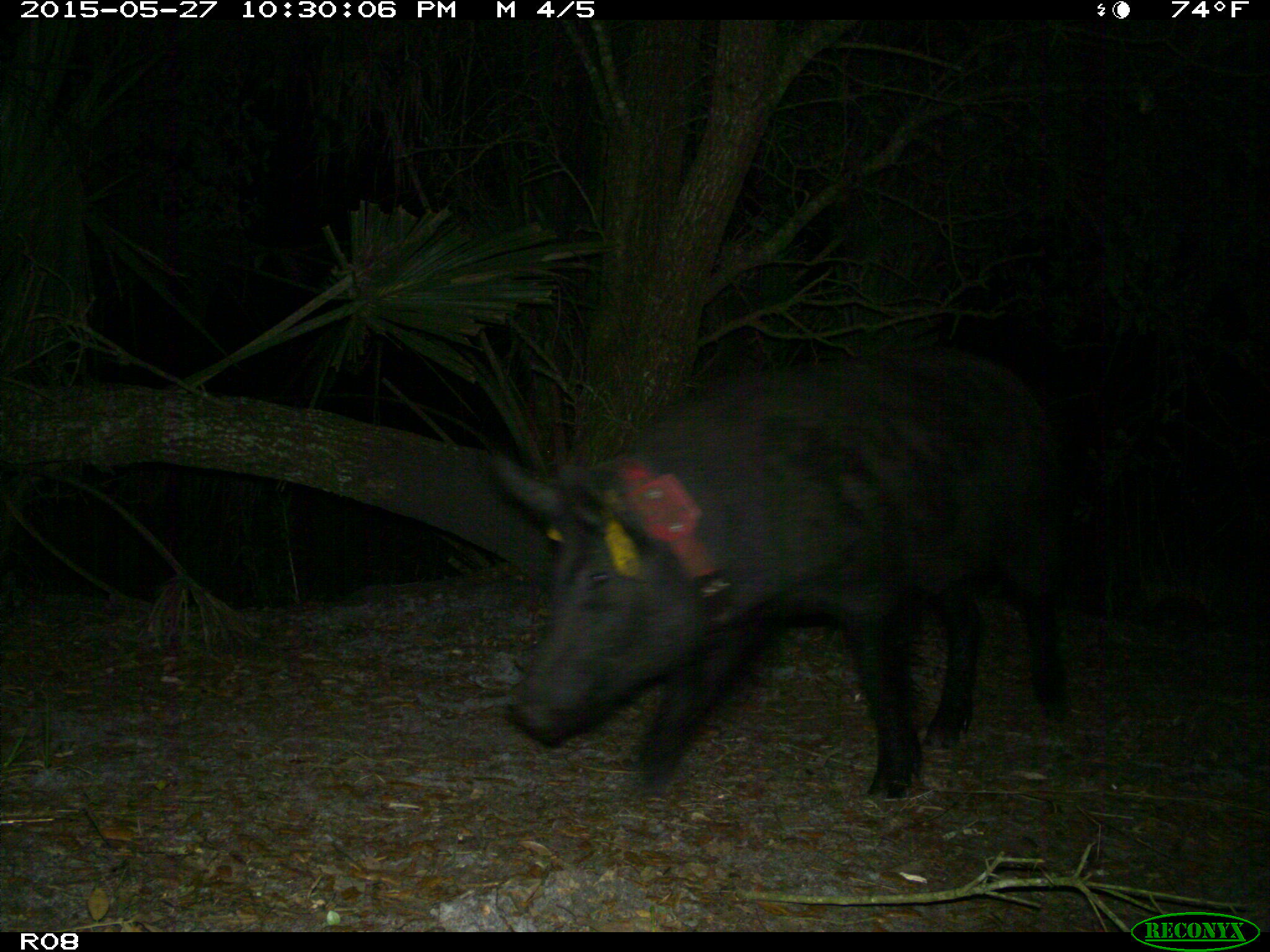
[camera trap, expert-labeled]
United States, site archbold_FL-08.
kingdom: Animalia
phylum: Chordata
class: Mammalia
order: Artiodactyla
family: Suidae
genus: Sus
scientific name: Sus scrofa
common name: wild boar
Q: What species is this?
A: Sus scrofa (wild boar).